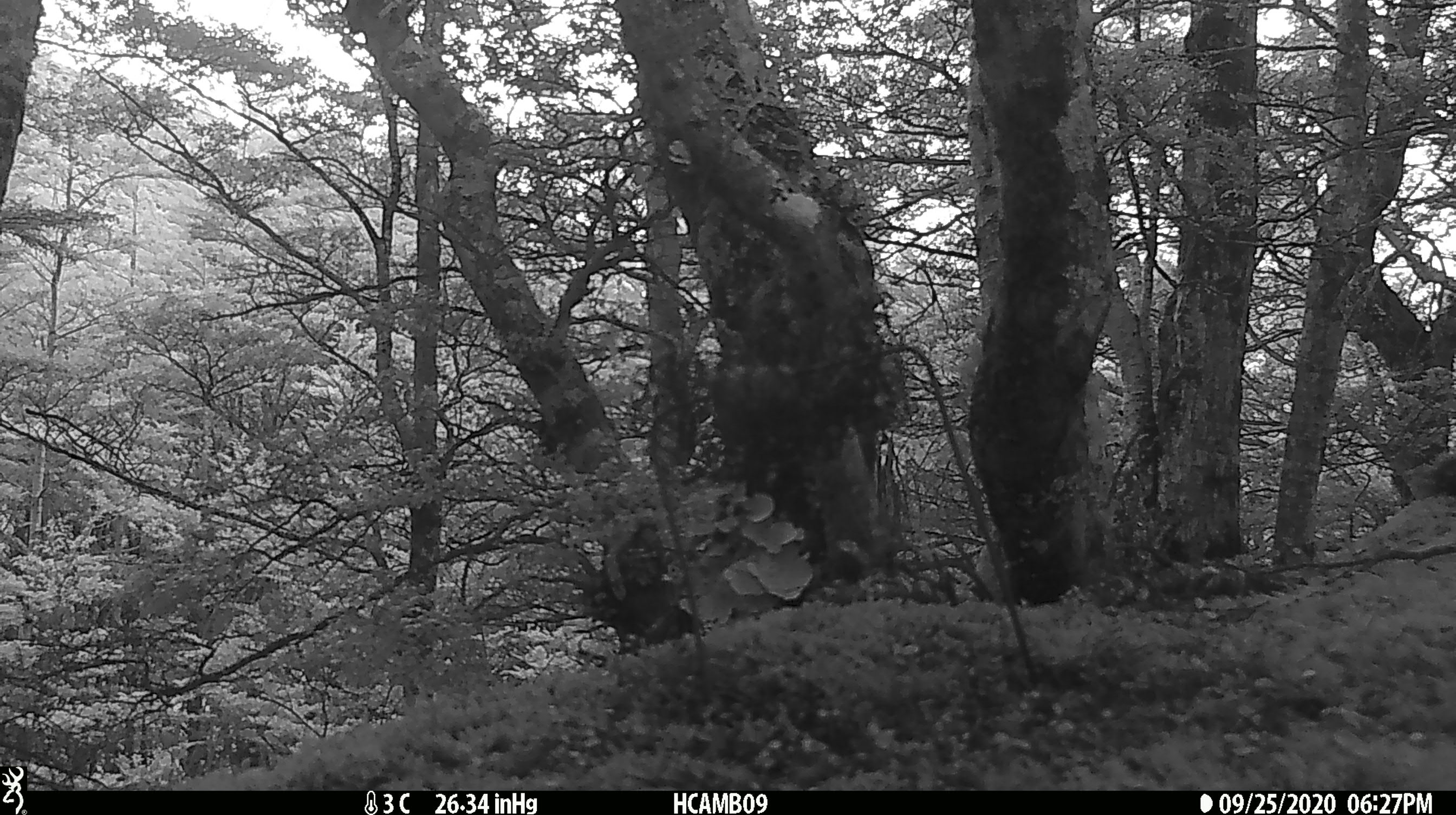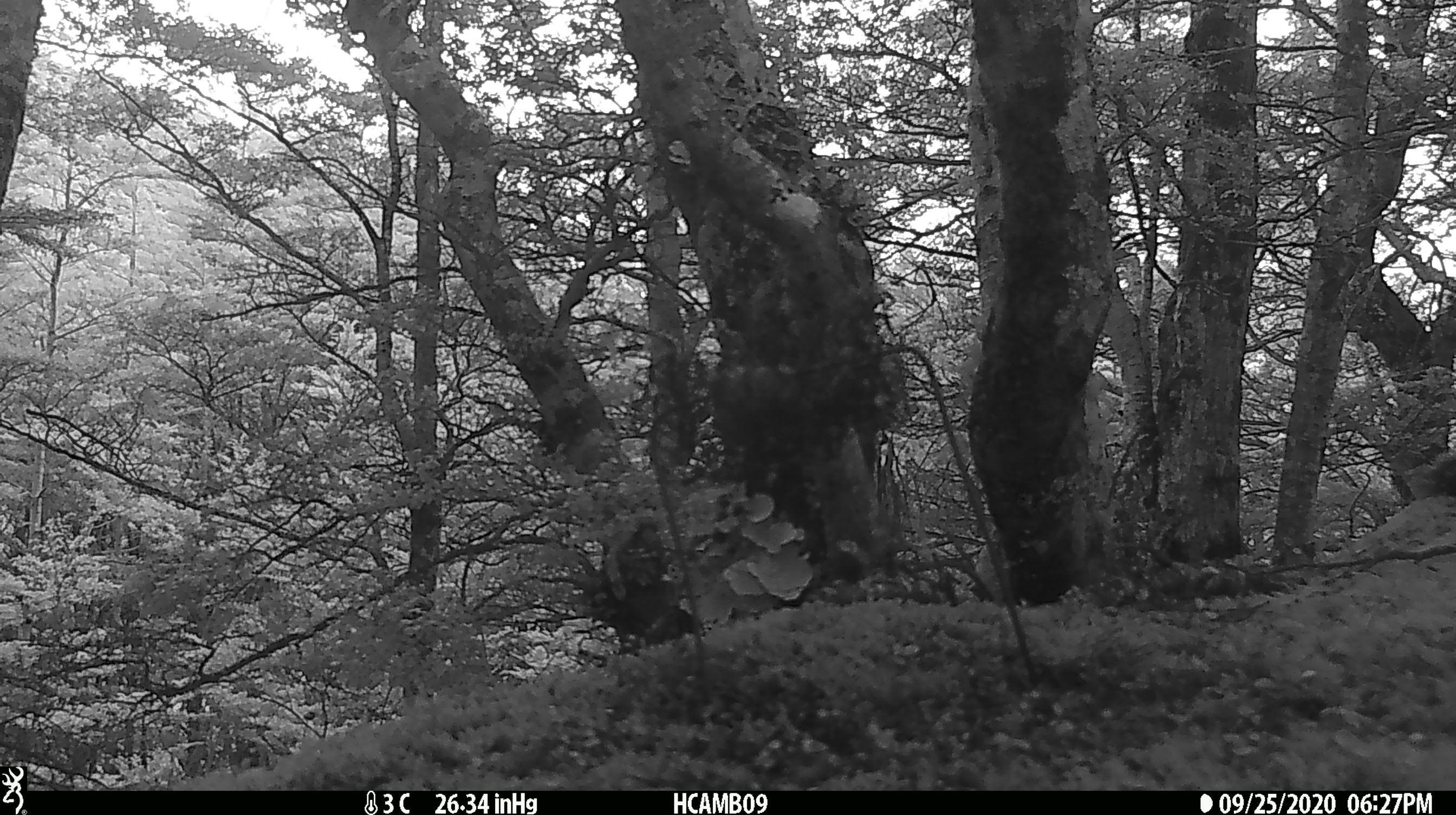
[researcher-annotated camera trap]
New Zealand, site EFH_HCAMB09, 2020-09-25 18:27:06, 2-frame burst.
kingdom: Animalia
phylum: Chordata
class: Aves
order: Passeriformes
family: Petroicidae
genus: Petroica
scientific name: Petroica australis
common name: new zealand robin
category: robin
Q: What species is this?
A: Robin (new zealand robin) (Petroica australis).